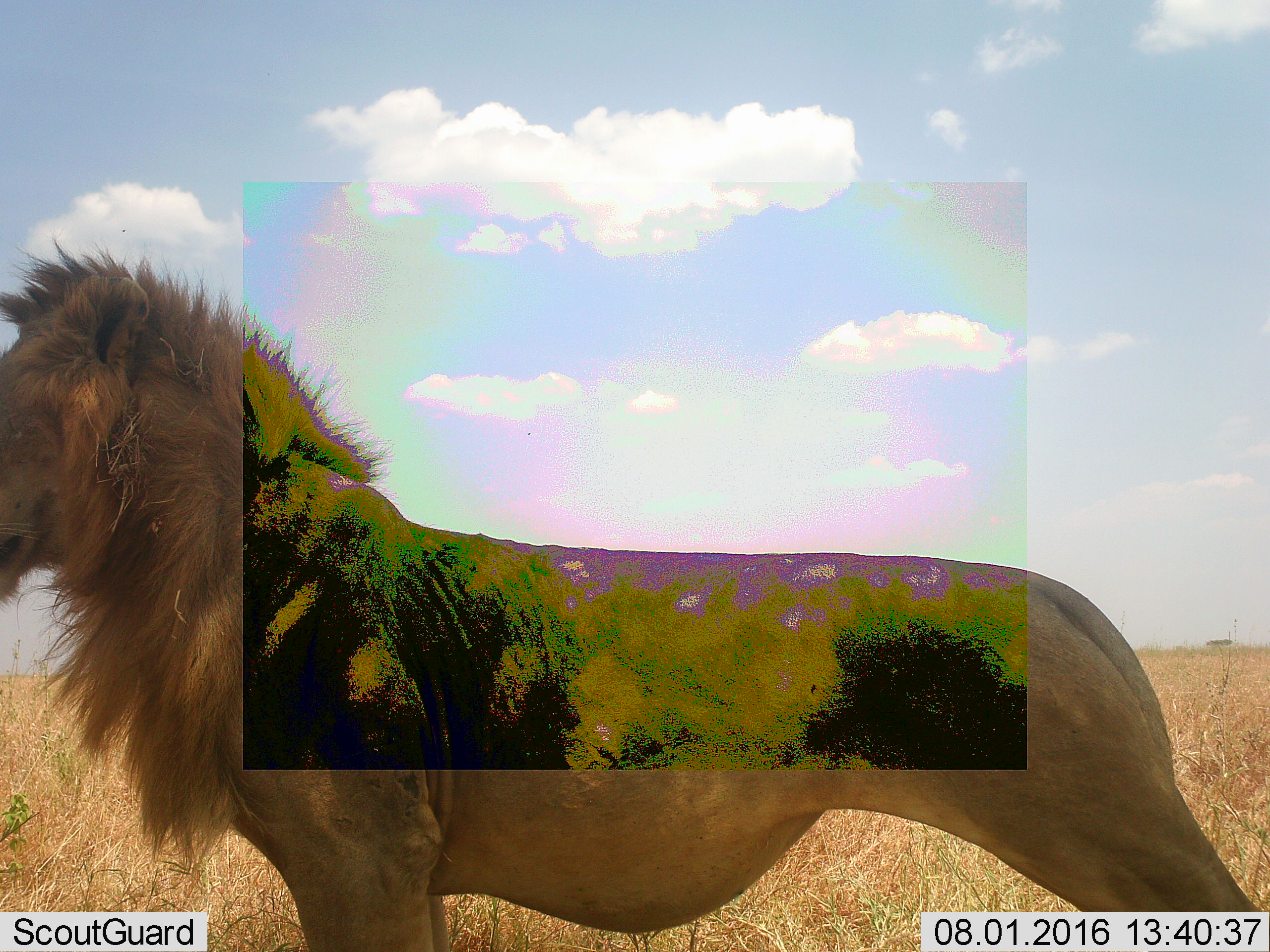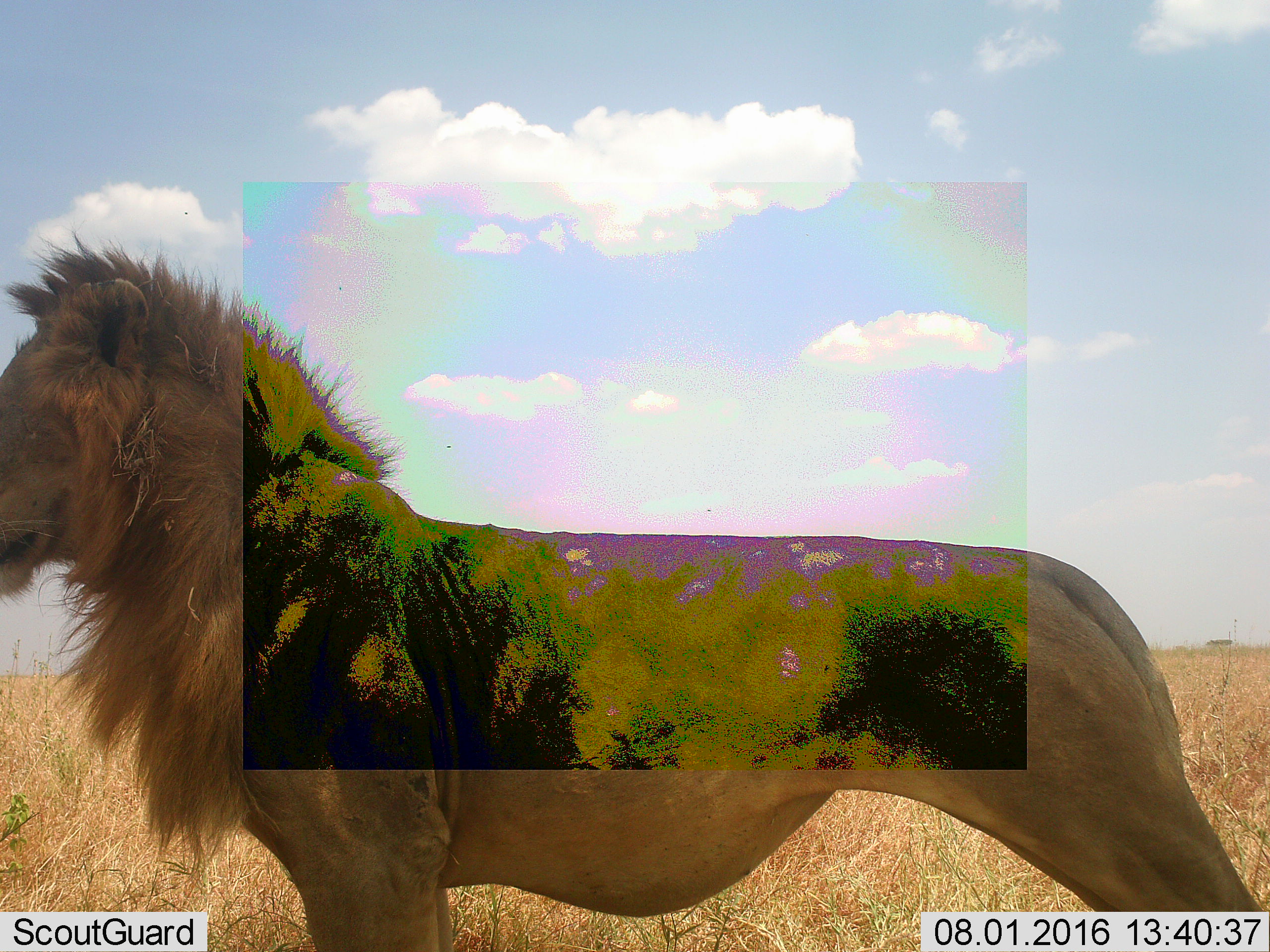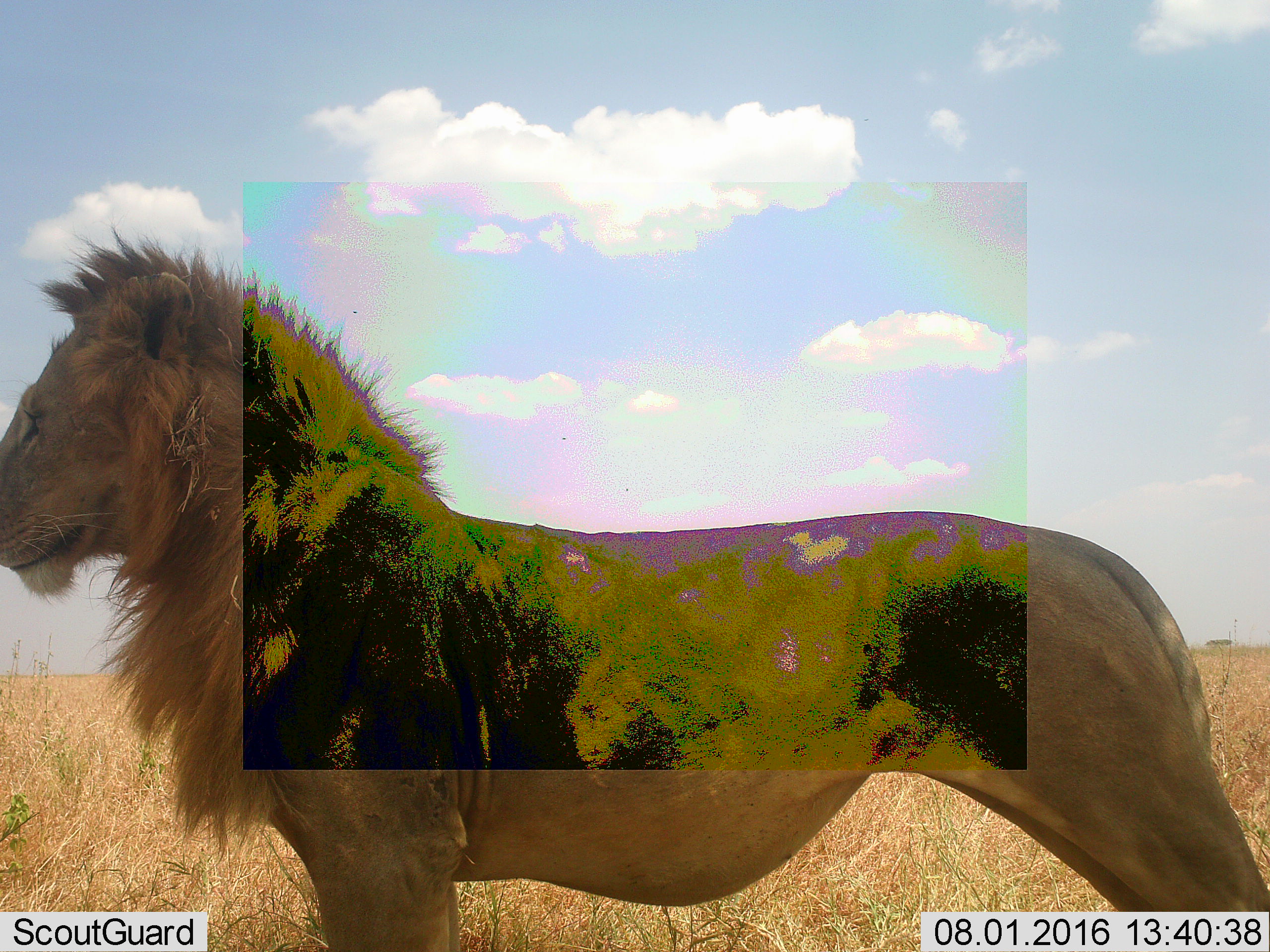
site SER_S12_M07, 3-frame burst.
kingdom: Animalia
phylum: Chordata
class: Mammalia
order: Carnivora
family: Felidae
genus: Panthera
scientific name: Panthera leo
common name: lion male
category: lionmale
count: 1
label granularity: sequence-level